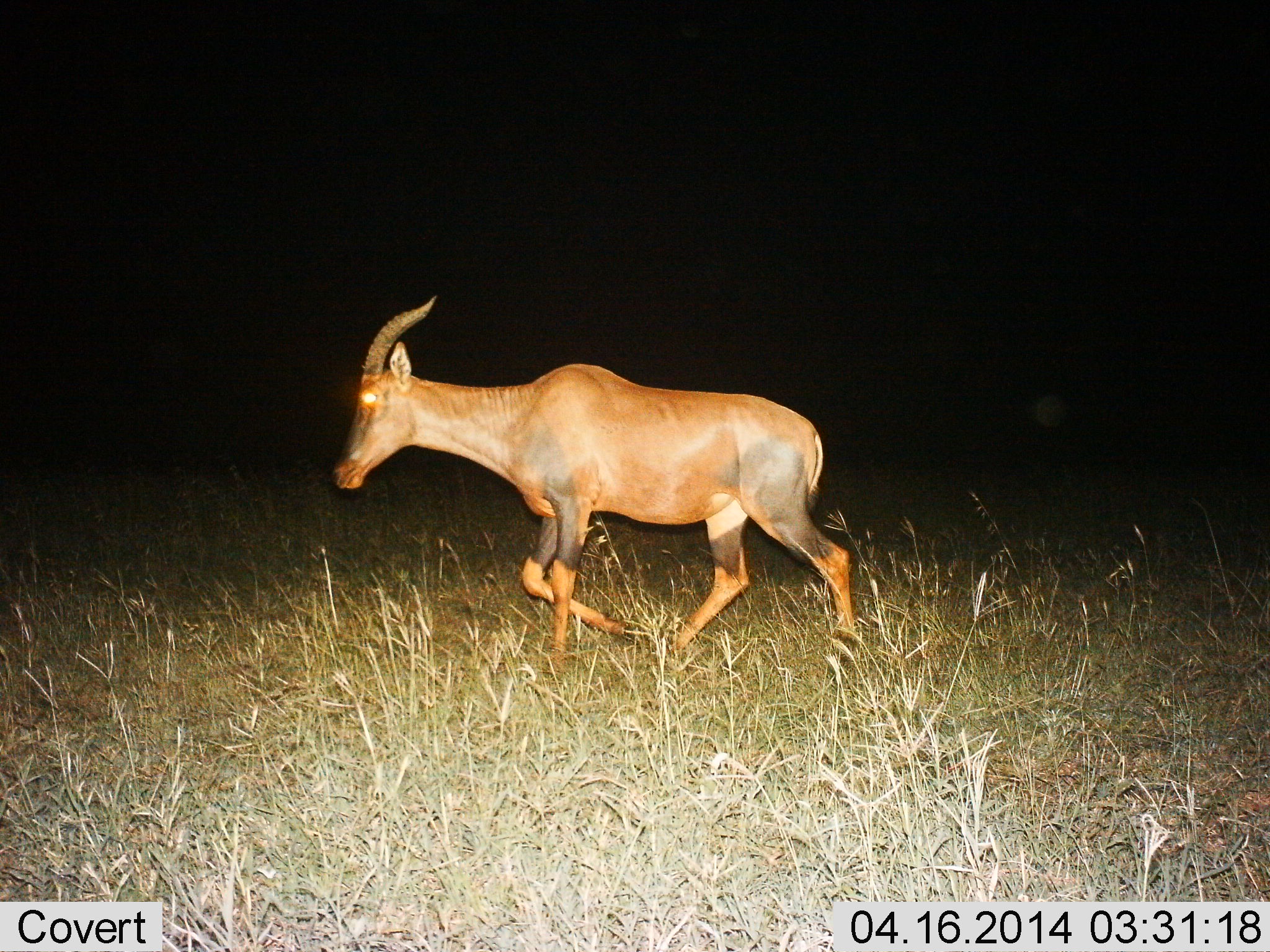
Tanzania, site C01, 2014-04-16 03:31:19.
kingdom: Animalia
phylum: Chordata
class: Mammalia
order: Artiodactyla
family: Bovidae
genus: Damaliscus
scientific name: Damaliscus lunatus jimela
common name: topi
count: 1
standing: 0%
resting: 0%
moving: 100%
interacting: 0%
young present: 0%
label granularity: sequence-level